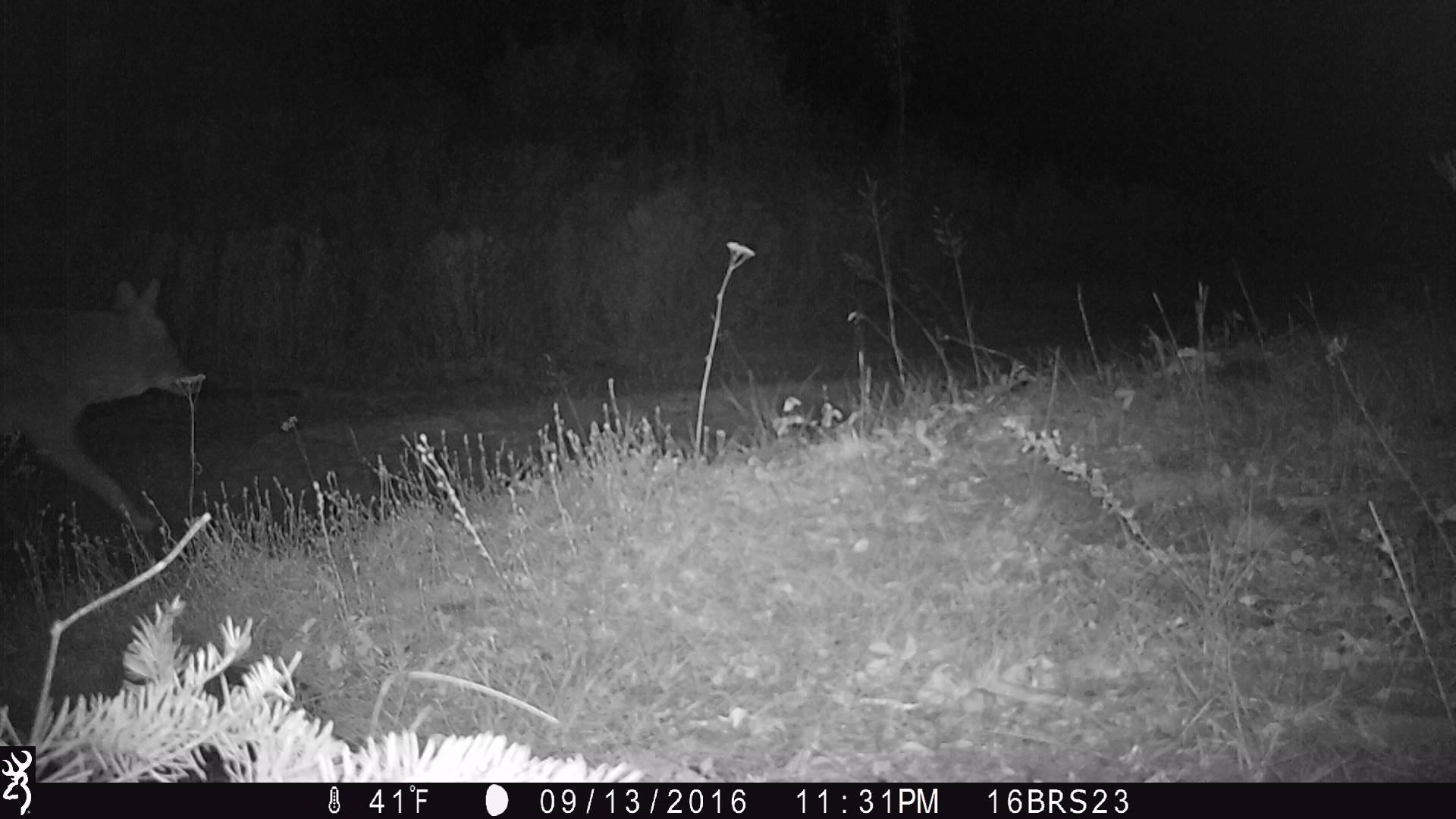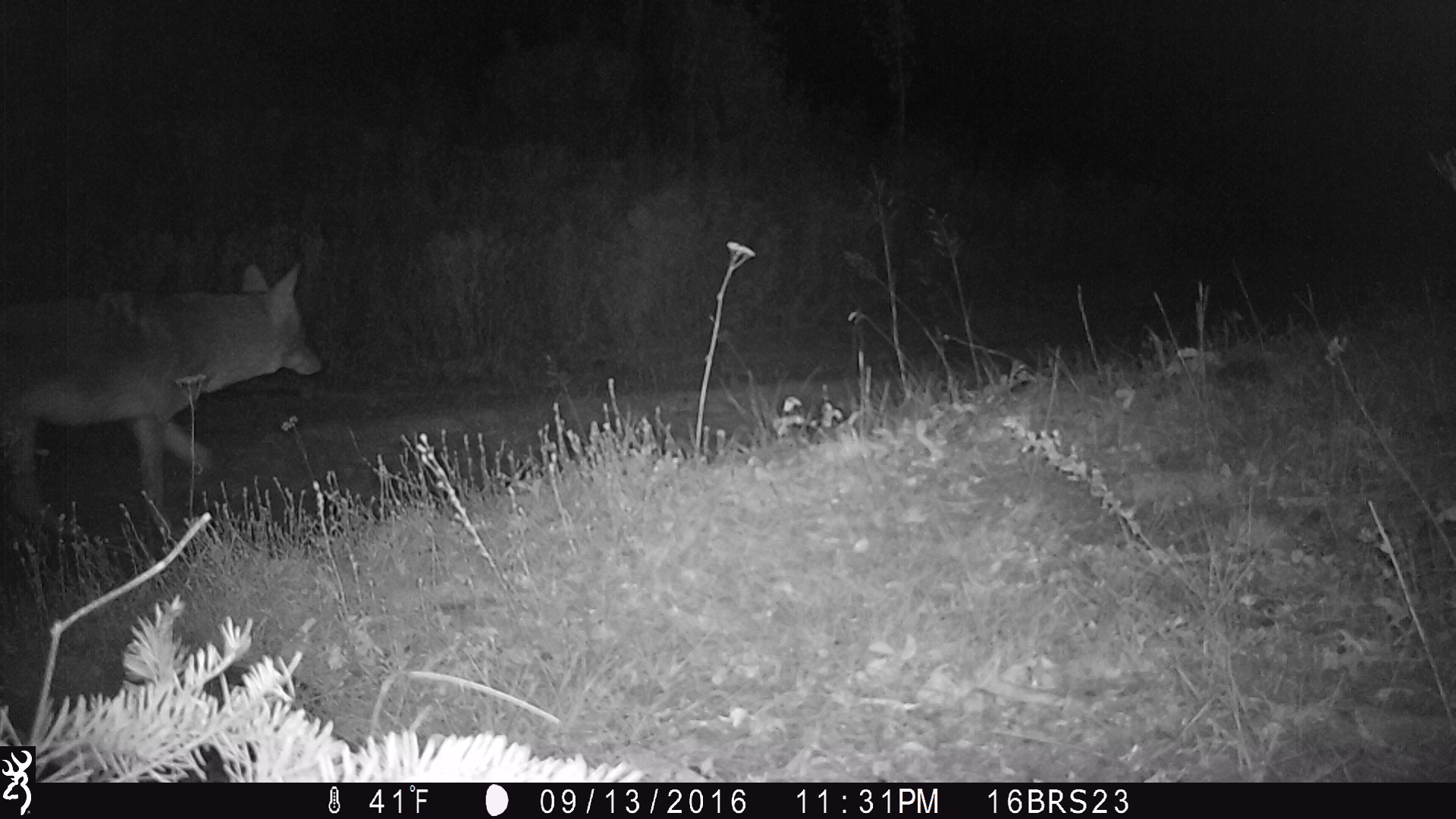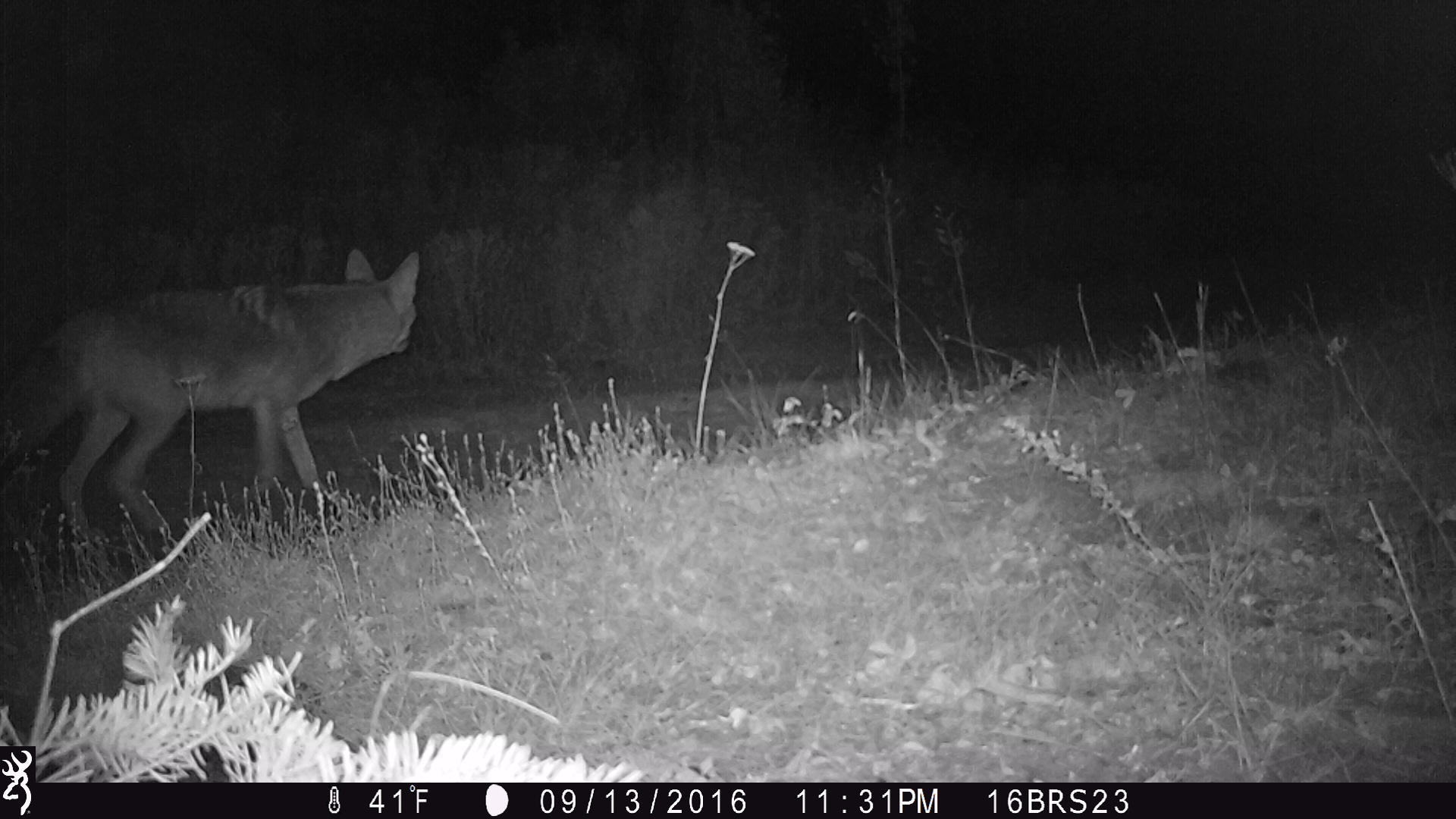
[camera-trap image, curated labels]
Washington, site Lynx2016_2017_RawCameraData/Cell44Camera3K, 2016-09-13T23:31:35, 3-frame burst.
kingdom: Animalia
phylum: Chordata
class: Mammalia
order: Carnivora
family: Canidae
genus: Canis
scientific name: Canis latrans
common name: coyote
Canis latrans (coyote). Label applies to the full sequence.